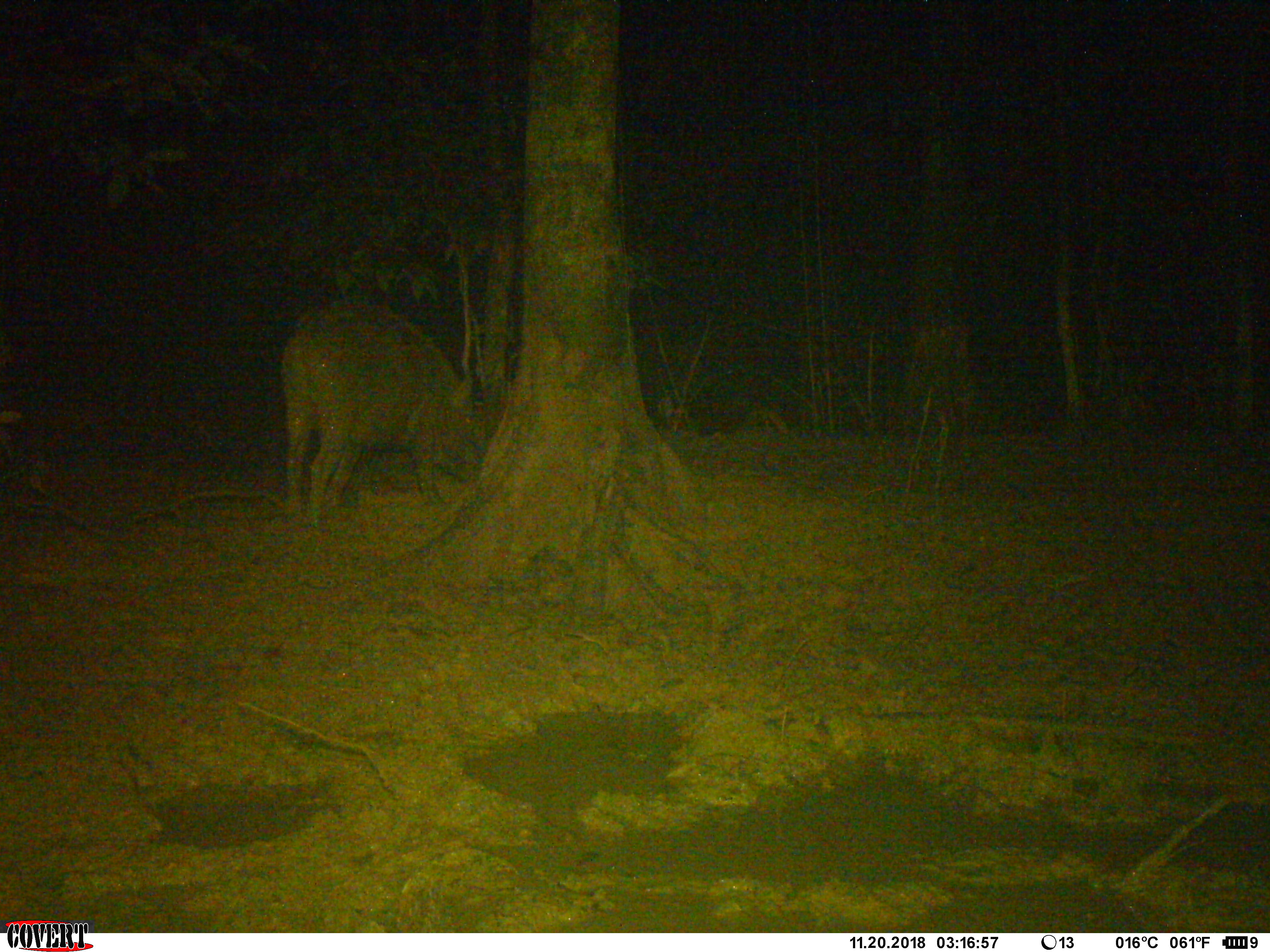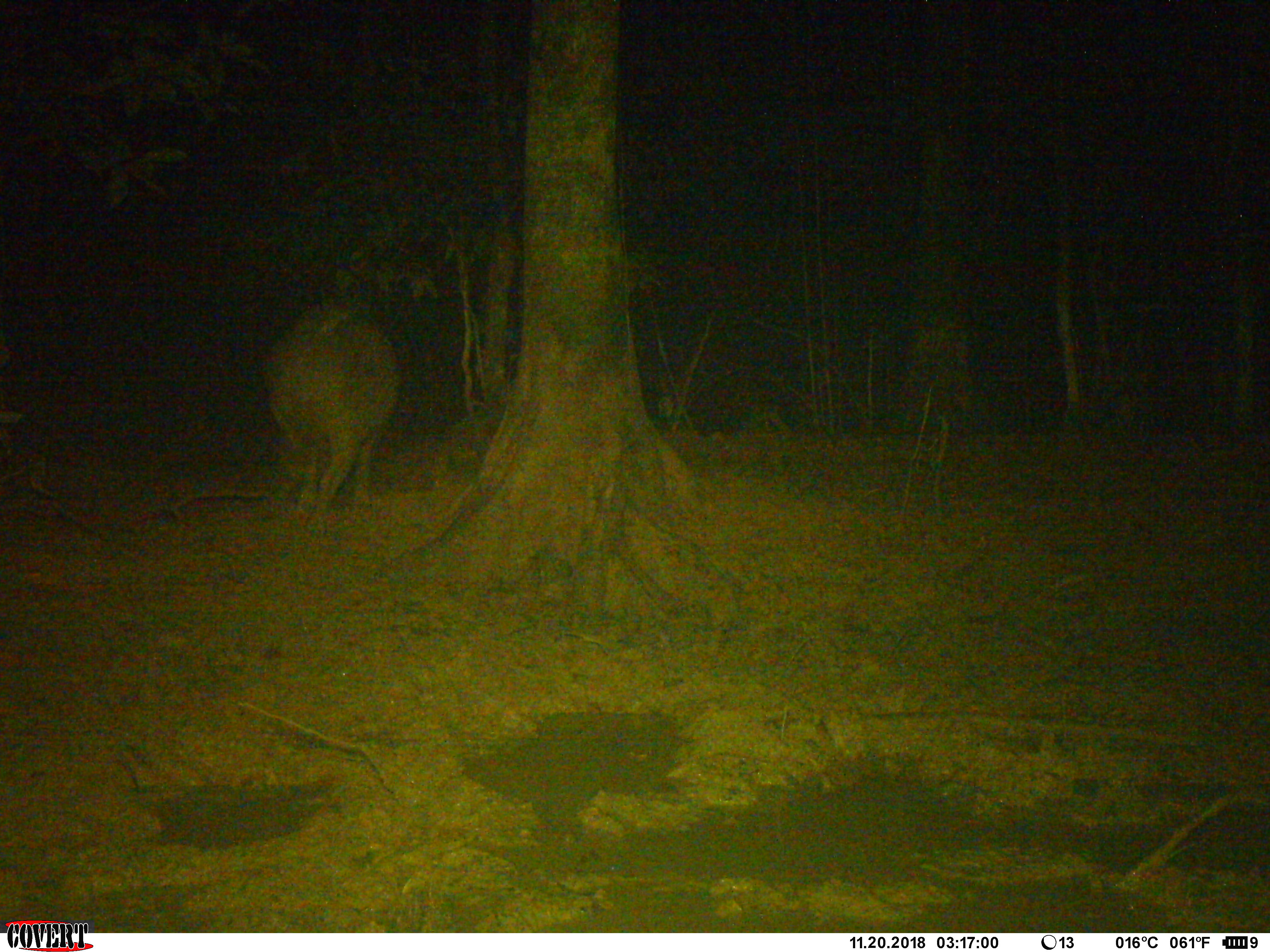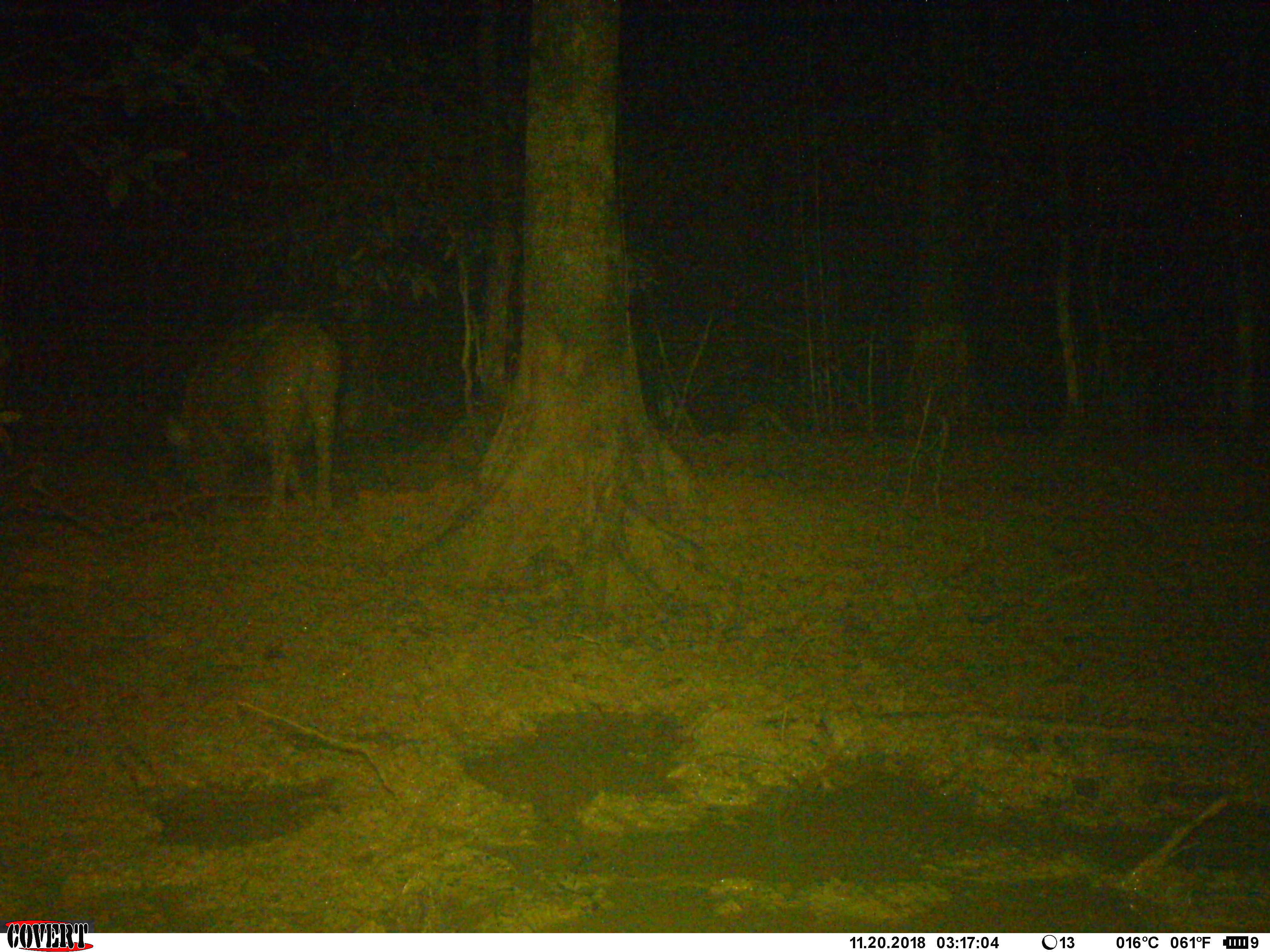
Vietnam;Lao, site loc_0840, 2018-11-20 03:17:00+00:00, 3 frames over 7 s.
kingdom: Animalia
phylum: Chordata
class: Mammalia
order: Artiodactyla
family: Suidae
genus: Sus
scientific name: Sus scrofa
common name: eurasian wild pig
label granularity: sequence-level